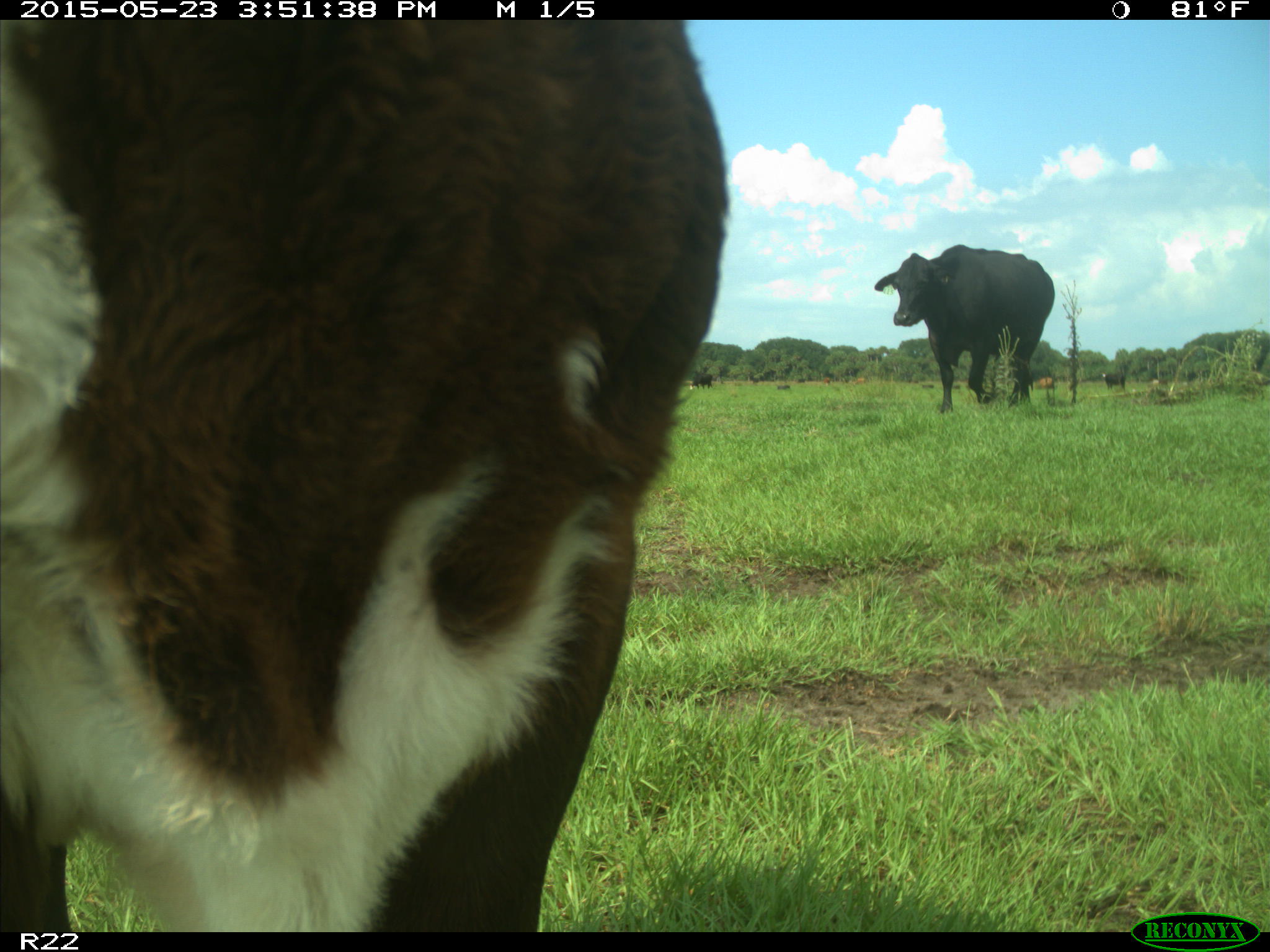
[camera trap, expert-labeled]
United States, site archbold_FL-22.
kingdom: Animalia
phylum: Chordata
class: Mammalia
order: Artiodactyla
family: Bovidae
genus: Bos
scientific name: Bos taurus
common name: domestic cow